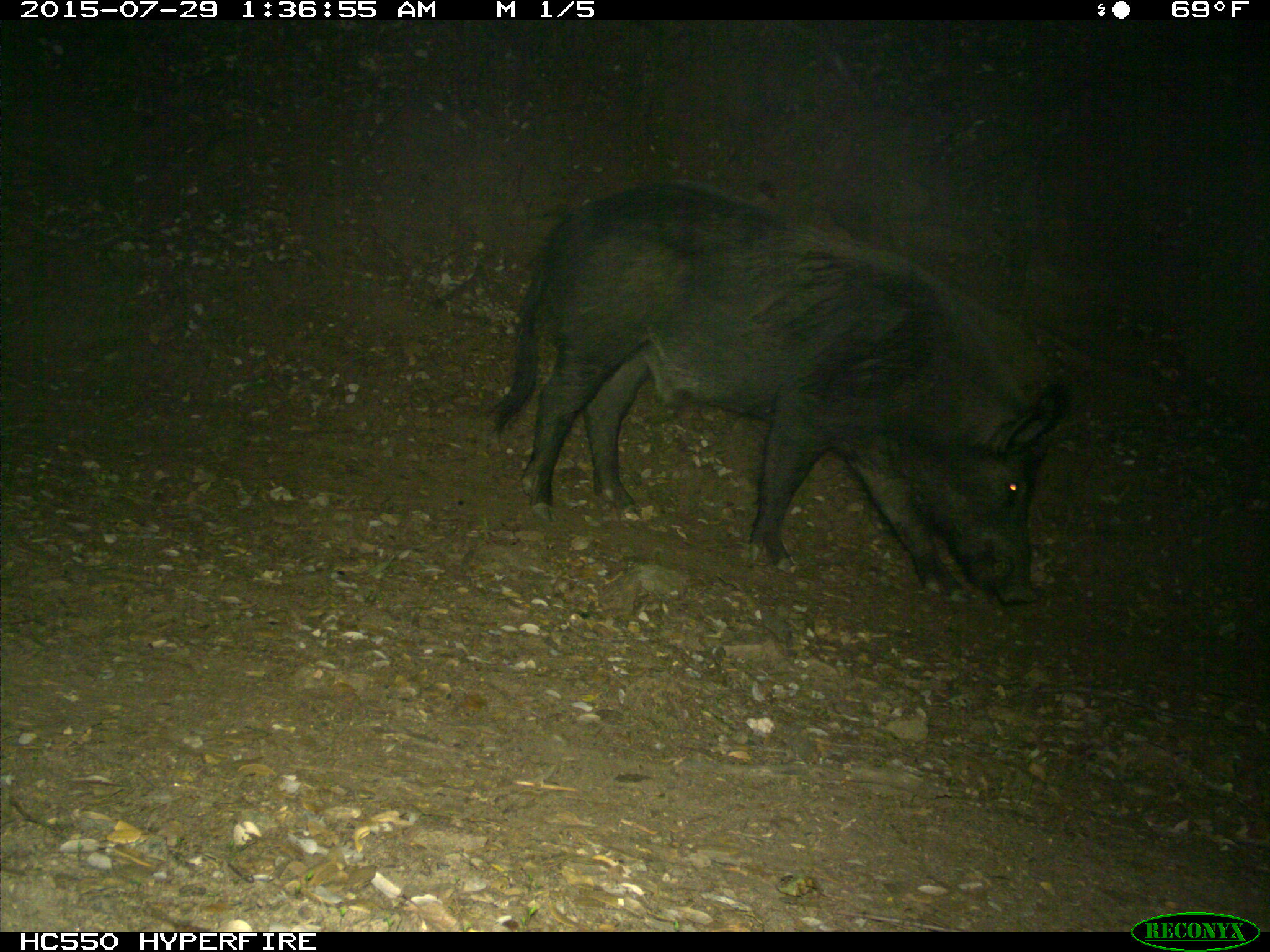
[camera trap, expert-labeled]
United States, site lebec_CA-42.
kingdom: Animalia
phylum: Chordata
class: Mammalia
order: Artiodactyla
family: Suidae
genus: Sus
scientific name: Sus scrofa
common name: wild boar